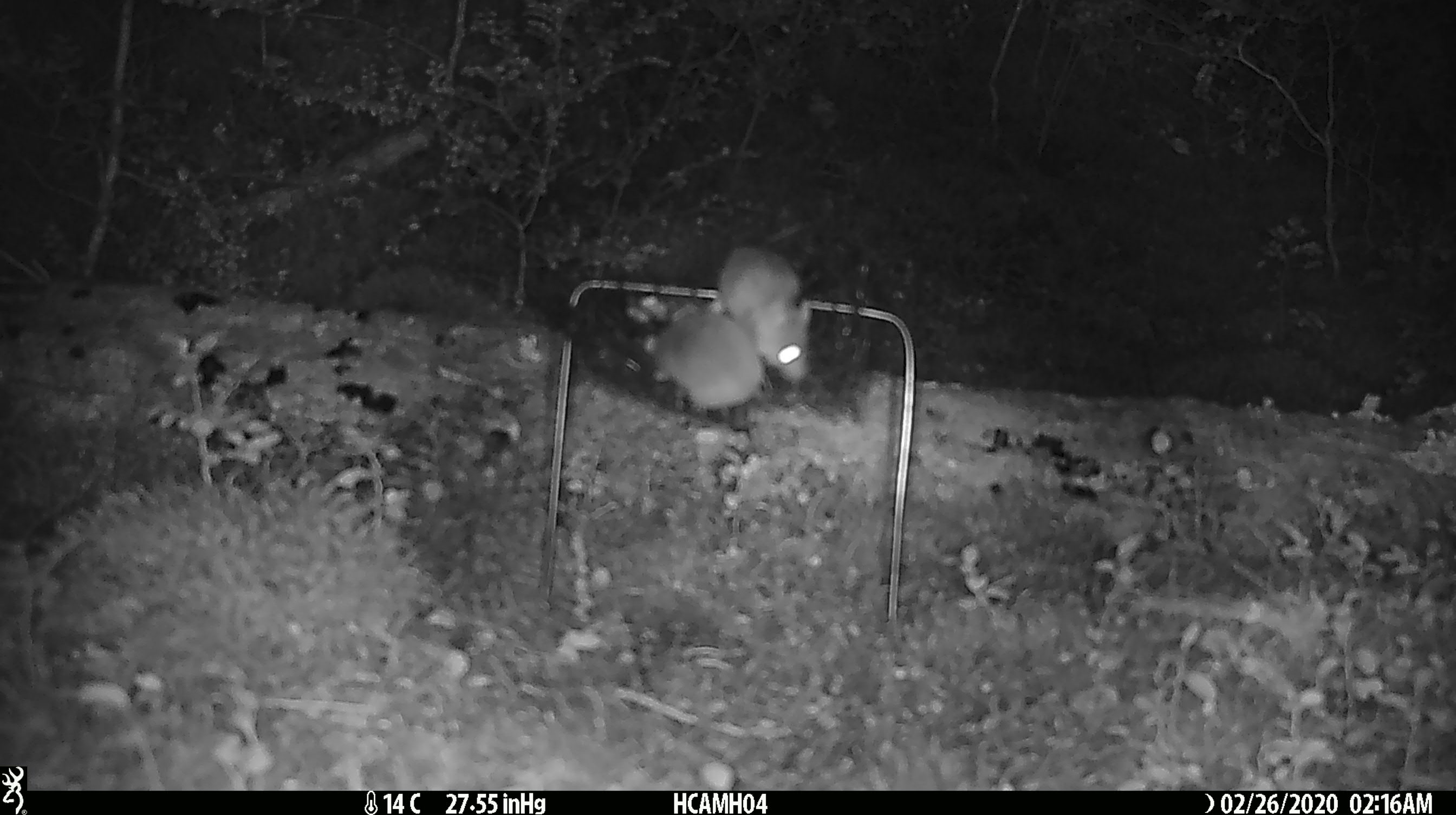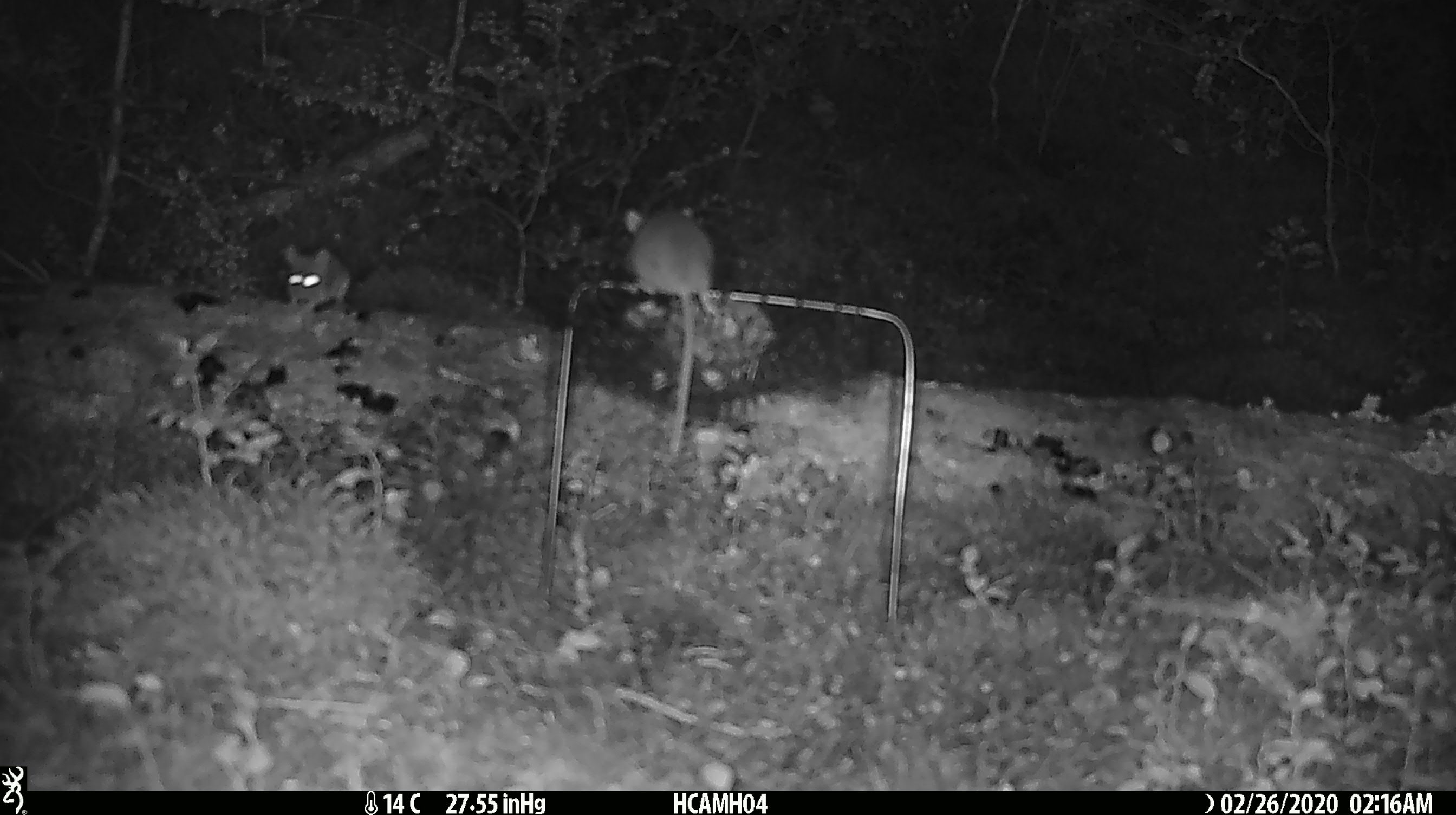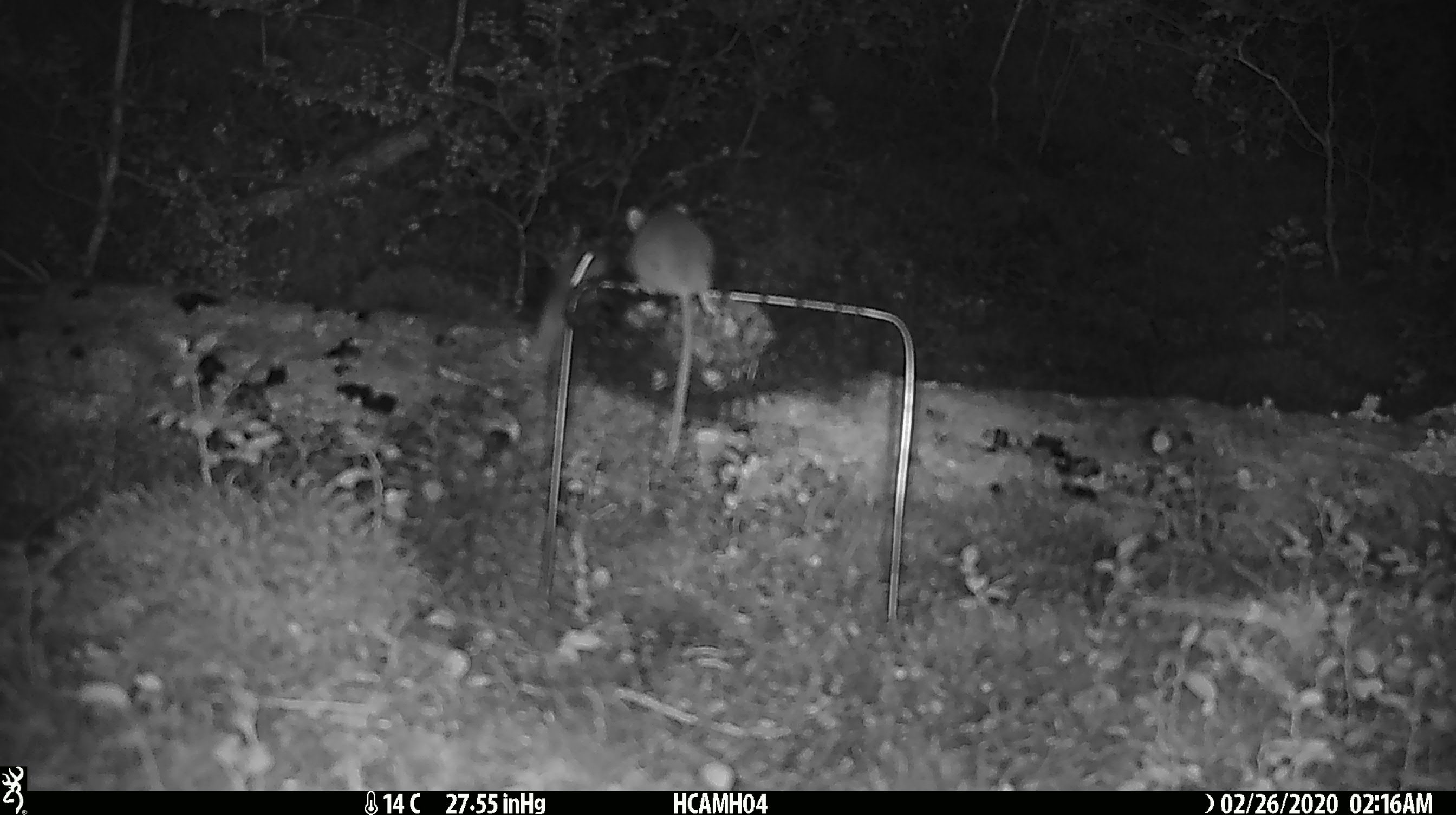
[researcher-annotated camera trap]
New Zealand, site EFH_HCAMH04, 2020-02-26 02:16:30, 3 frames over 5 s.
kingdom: Animalia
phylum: Chordata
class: Mammalia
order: Rodentia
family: Muridae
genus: Mus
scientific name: Mus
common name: mouse